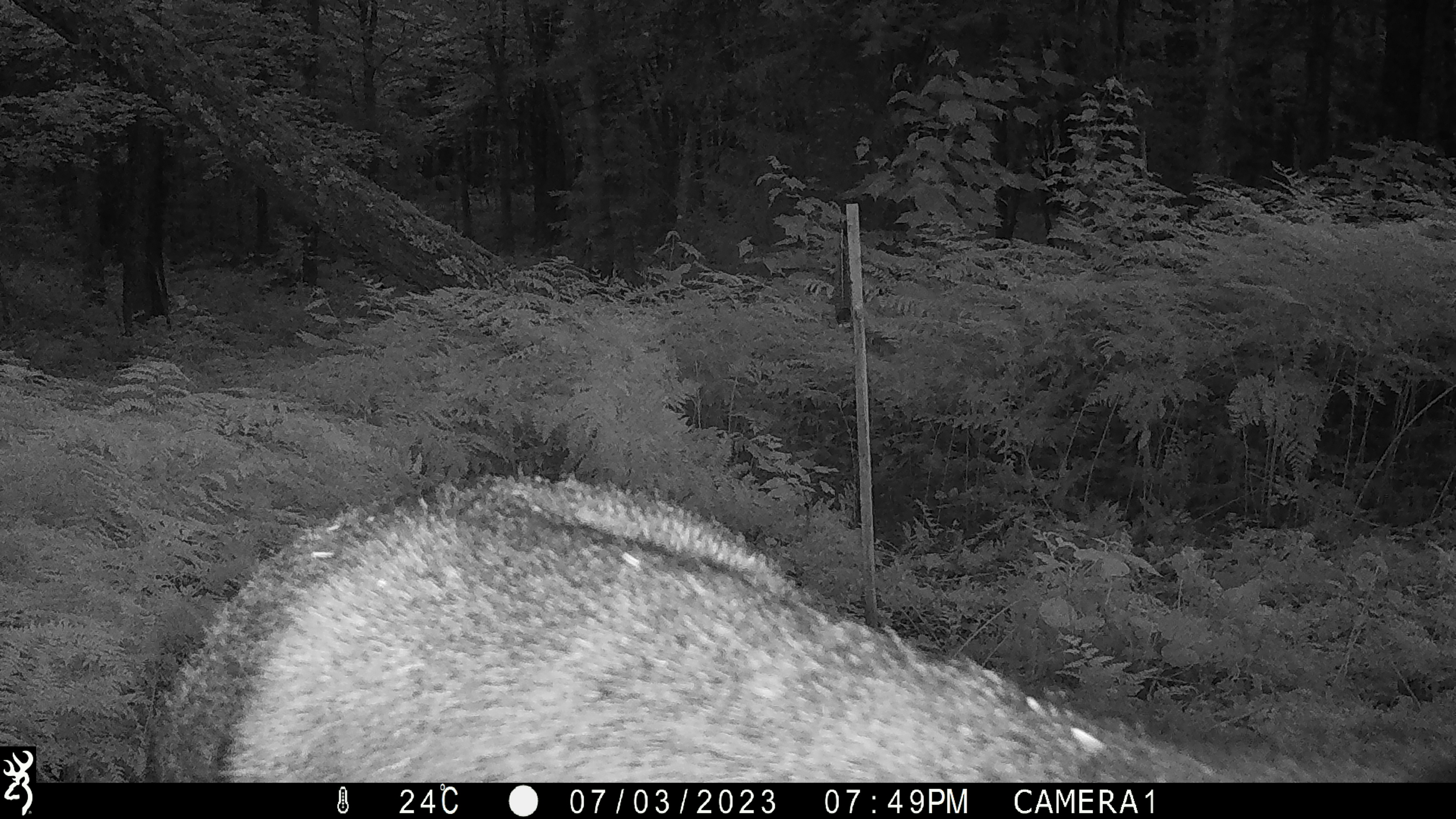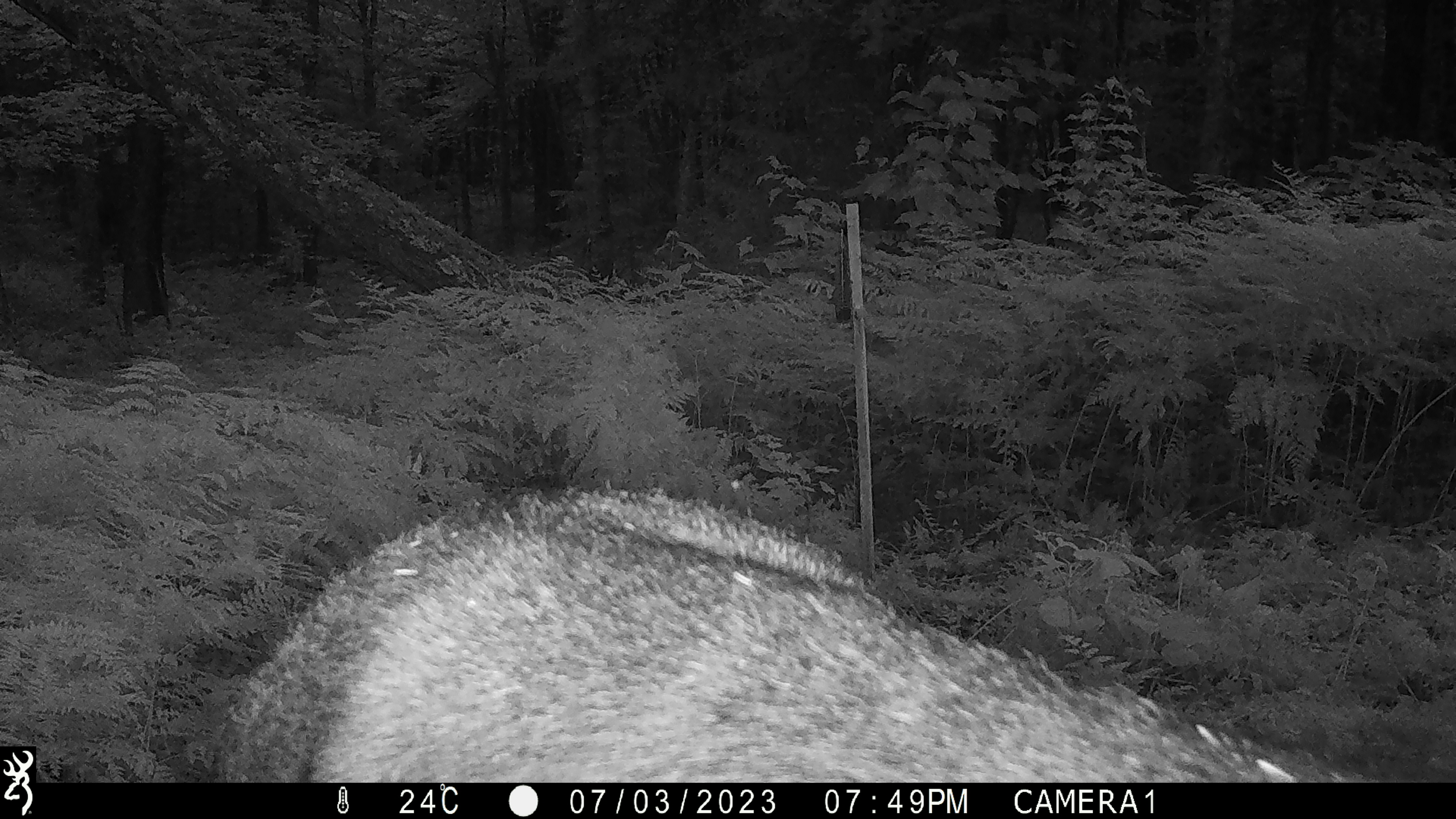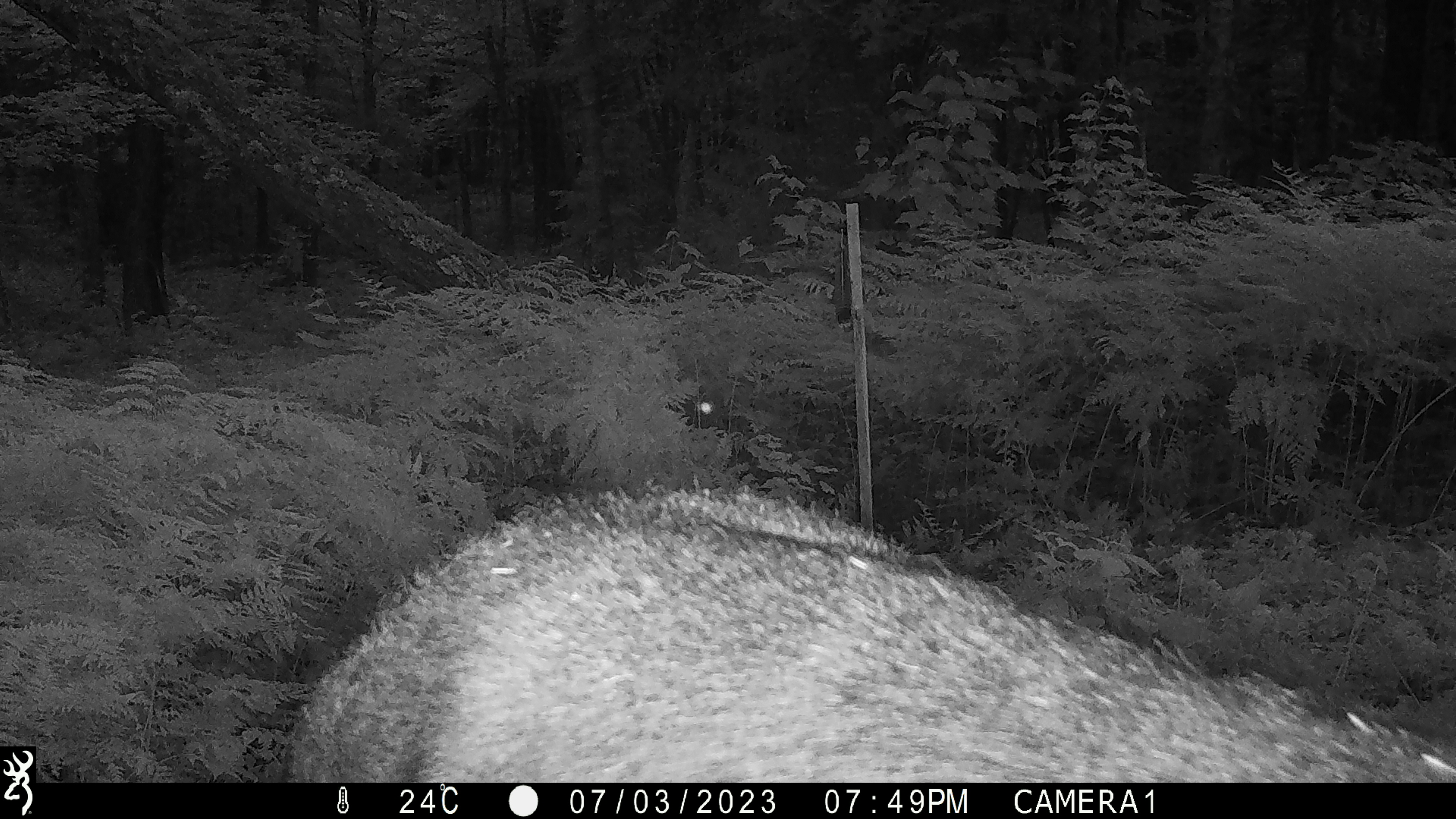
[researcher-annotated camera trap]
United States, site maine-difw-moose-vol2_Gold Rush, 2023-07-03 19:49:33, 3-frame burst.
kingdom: Animalia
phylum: Chordata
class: Mammalia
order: Artiodactyla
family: Cervidae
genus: Alces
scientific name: Alces alces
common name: moose